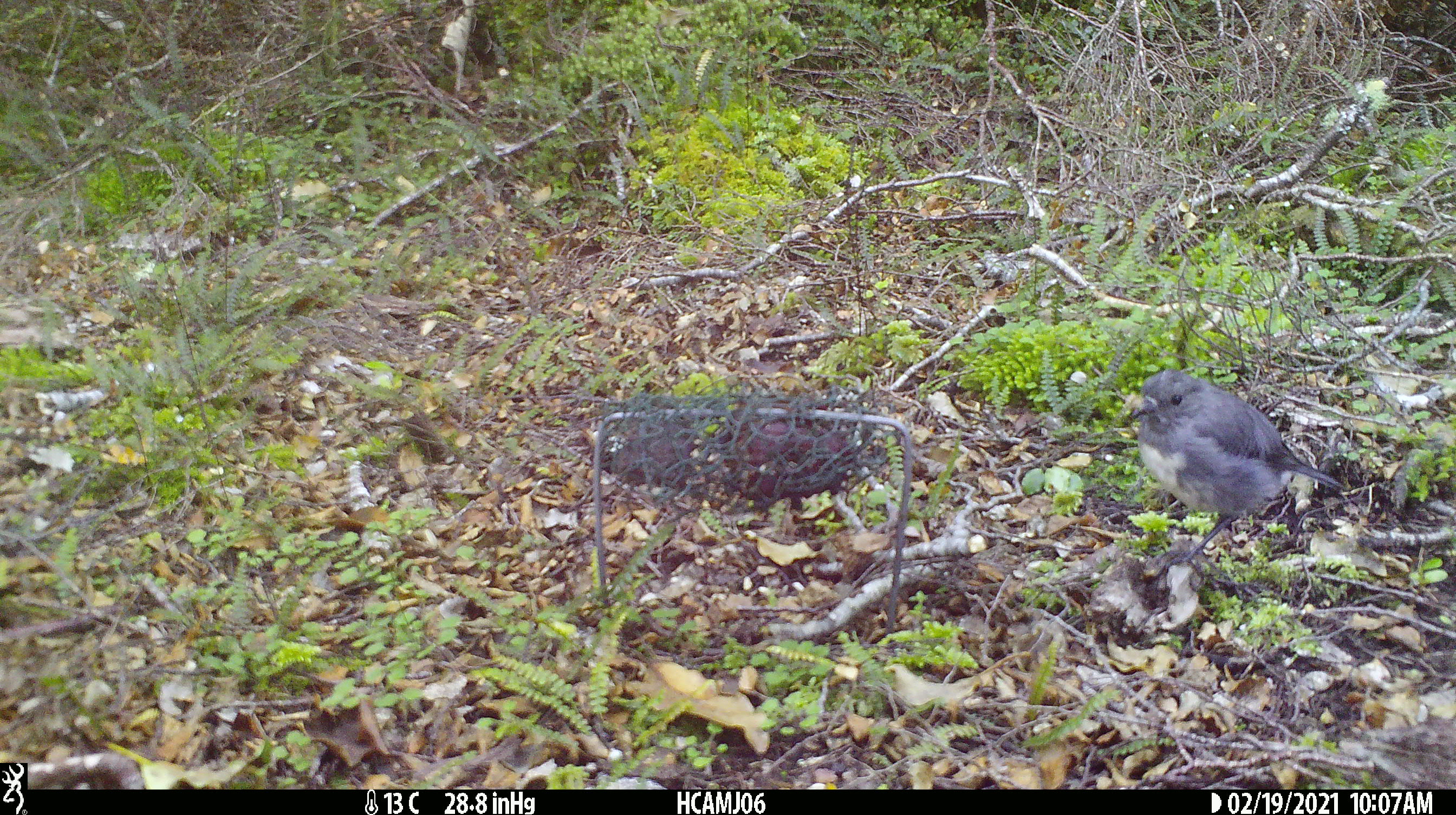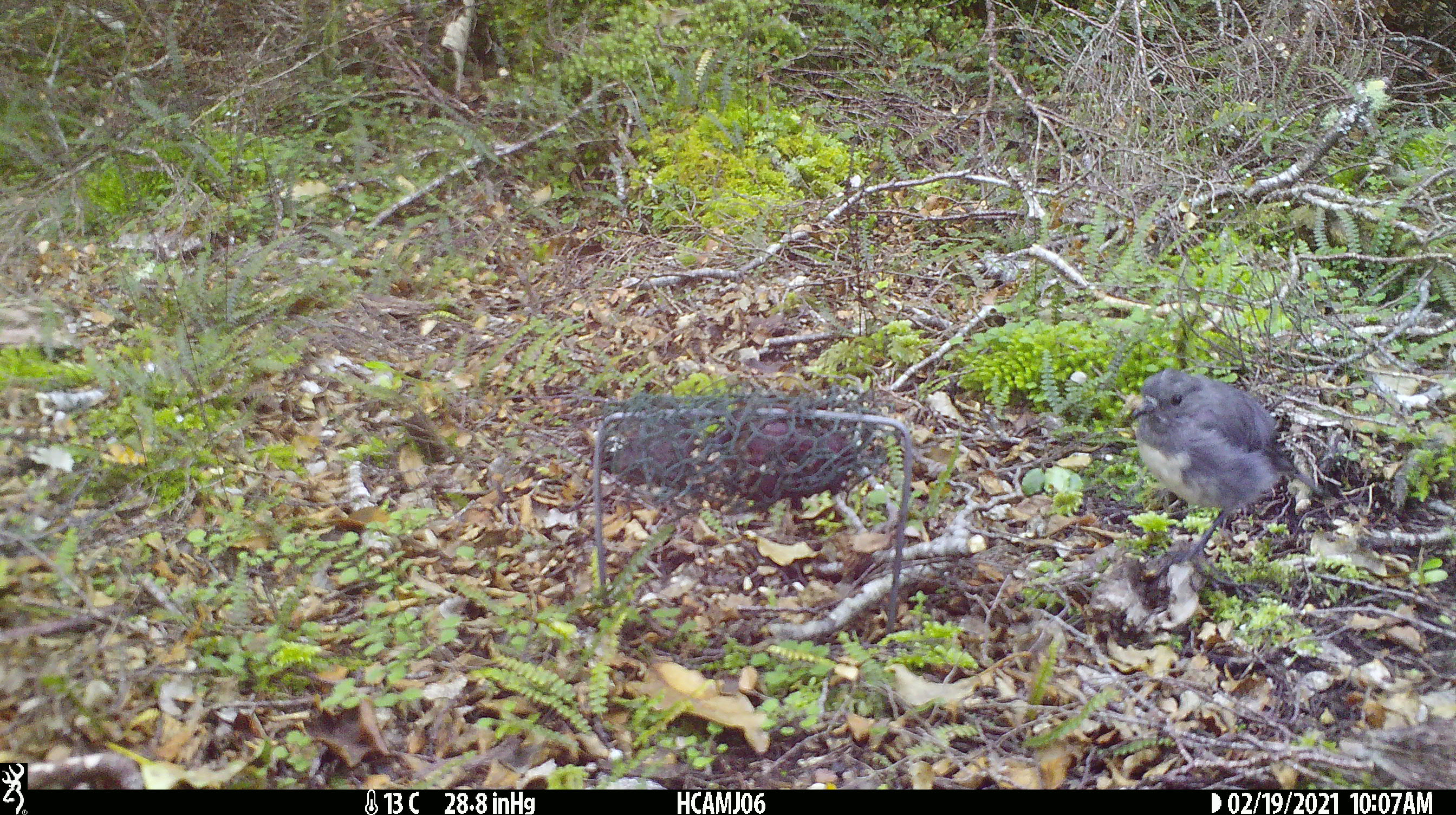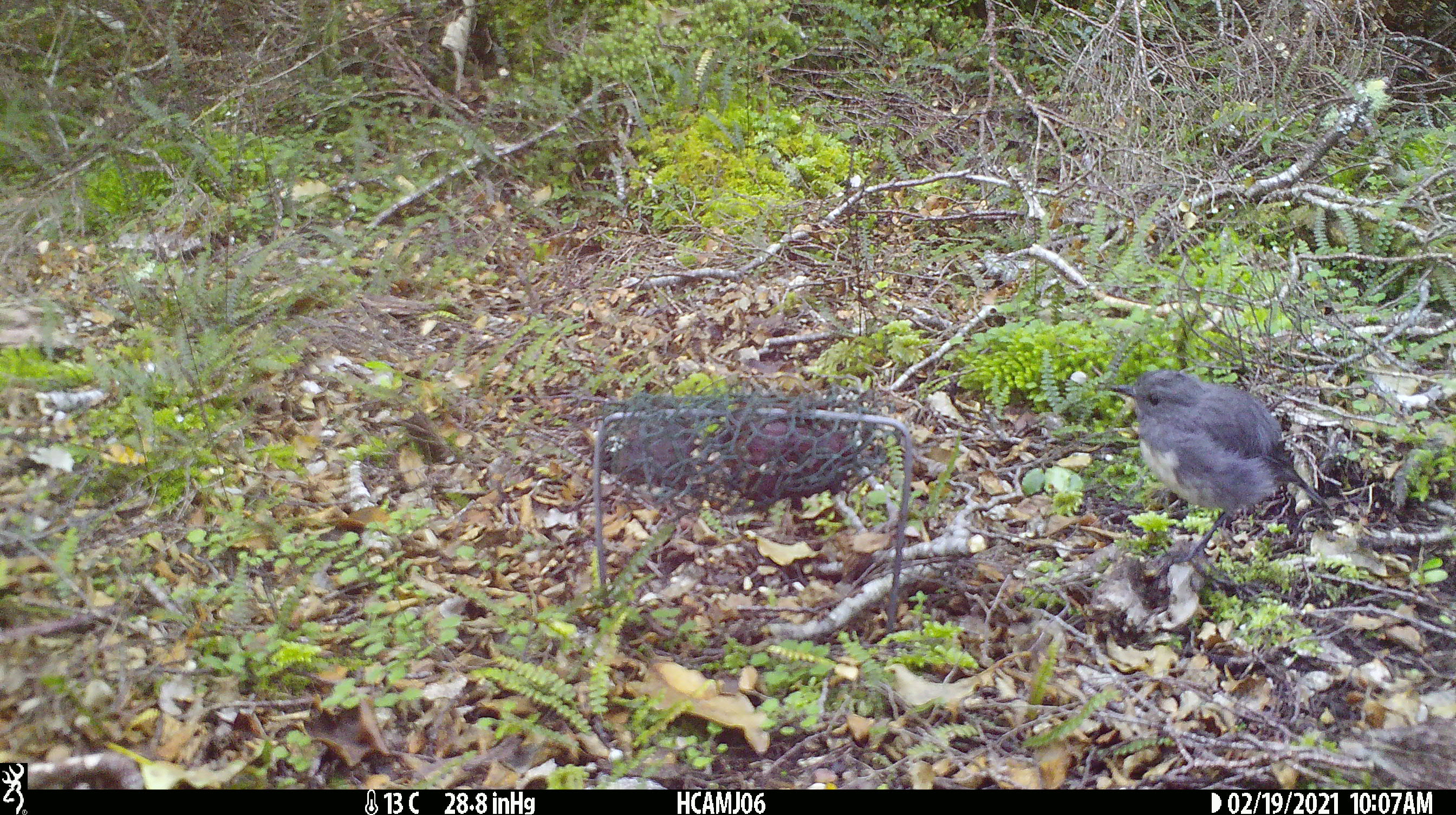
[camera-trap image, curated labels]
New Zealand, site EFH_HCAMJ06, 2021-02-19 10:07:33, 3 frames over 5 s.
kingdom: Animalia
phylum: Chordata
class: Aves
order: Passeriformes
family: Petroicidae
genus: Petroica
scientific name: Petroica australis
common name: new zealand robin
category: robin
Robin (new zealand robin) (Petroica australis).